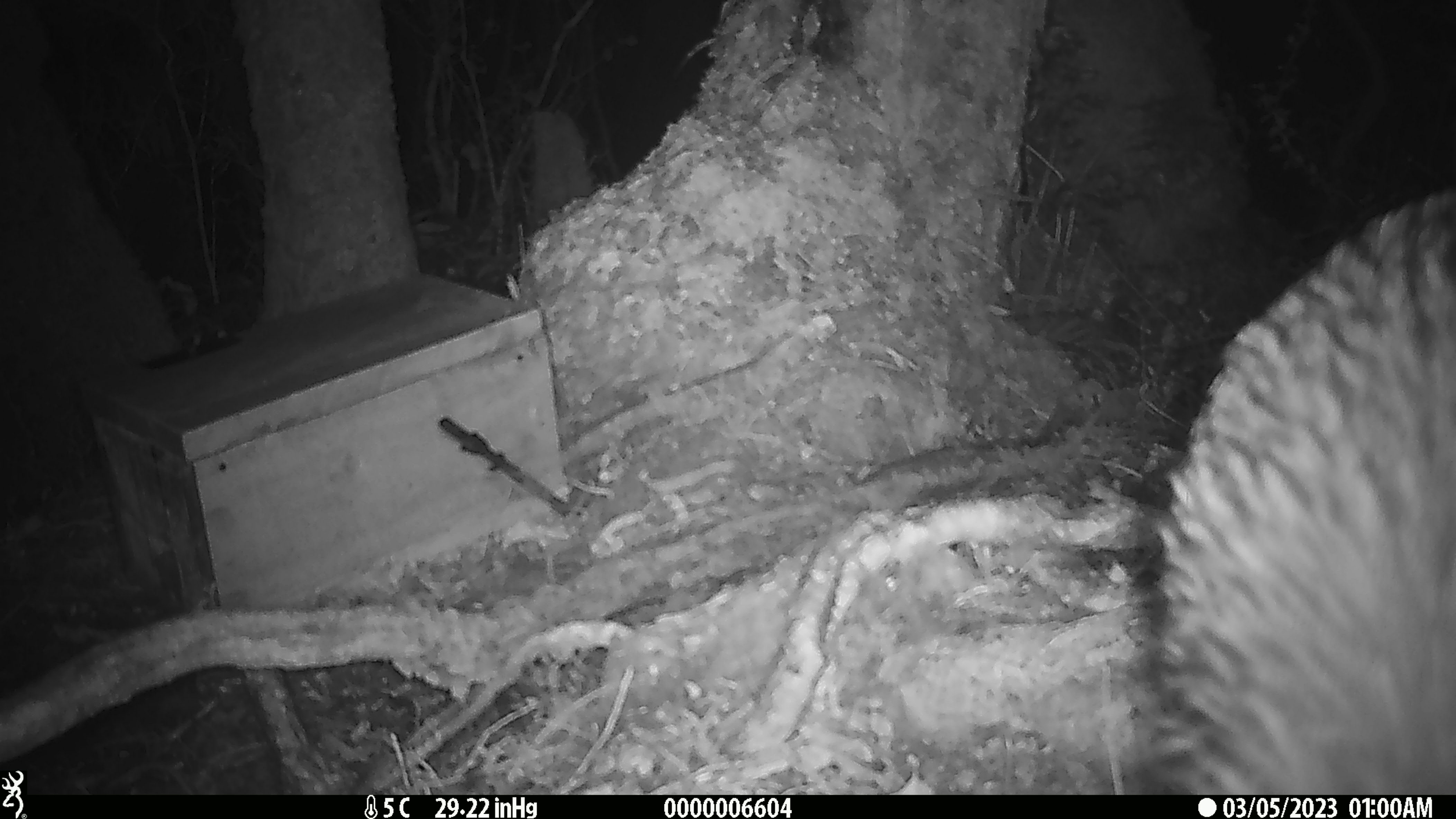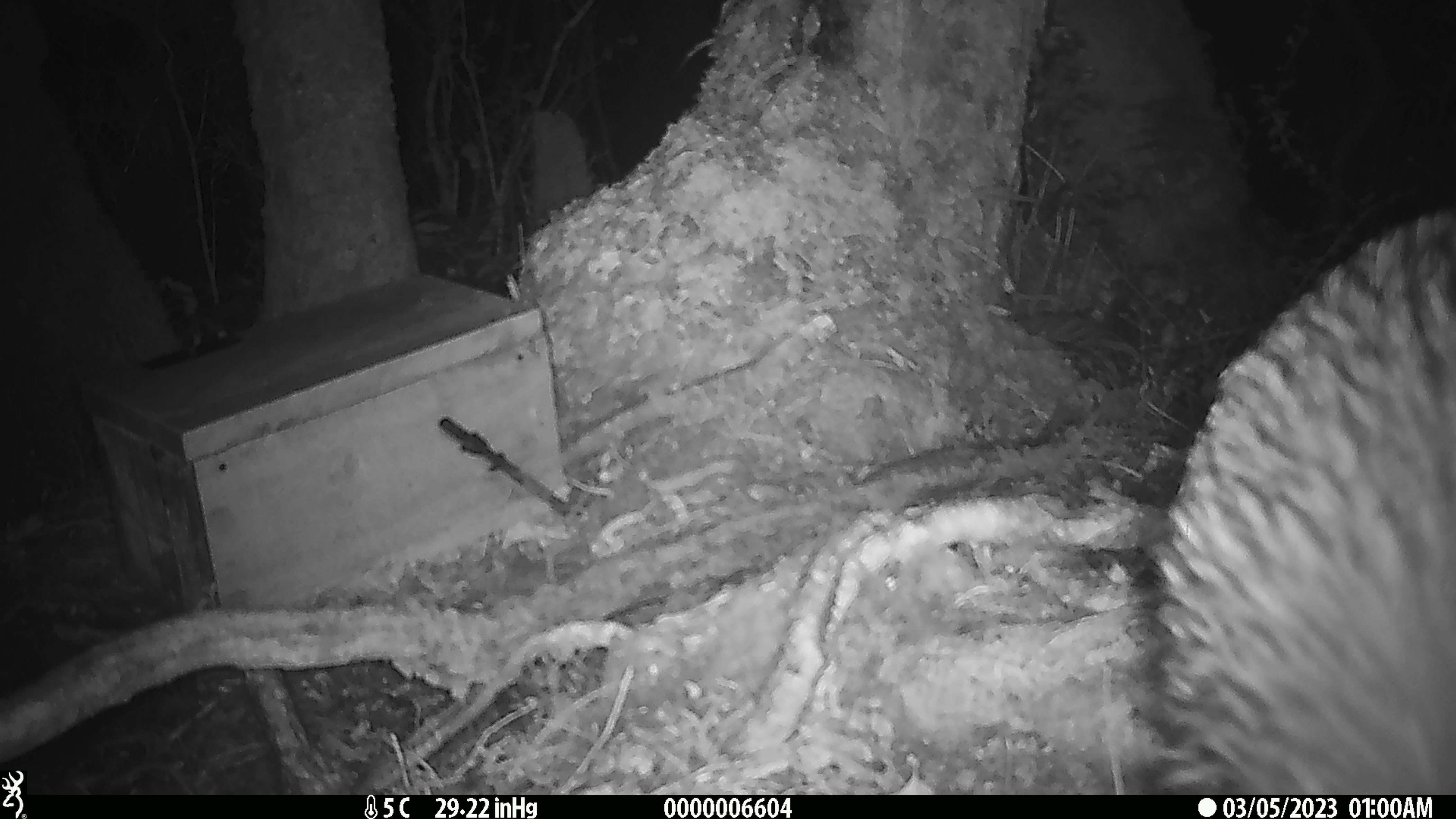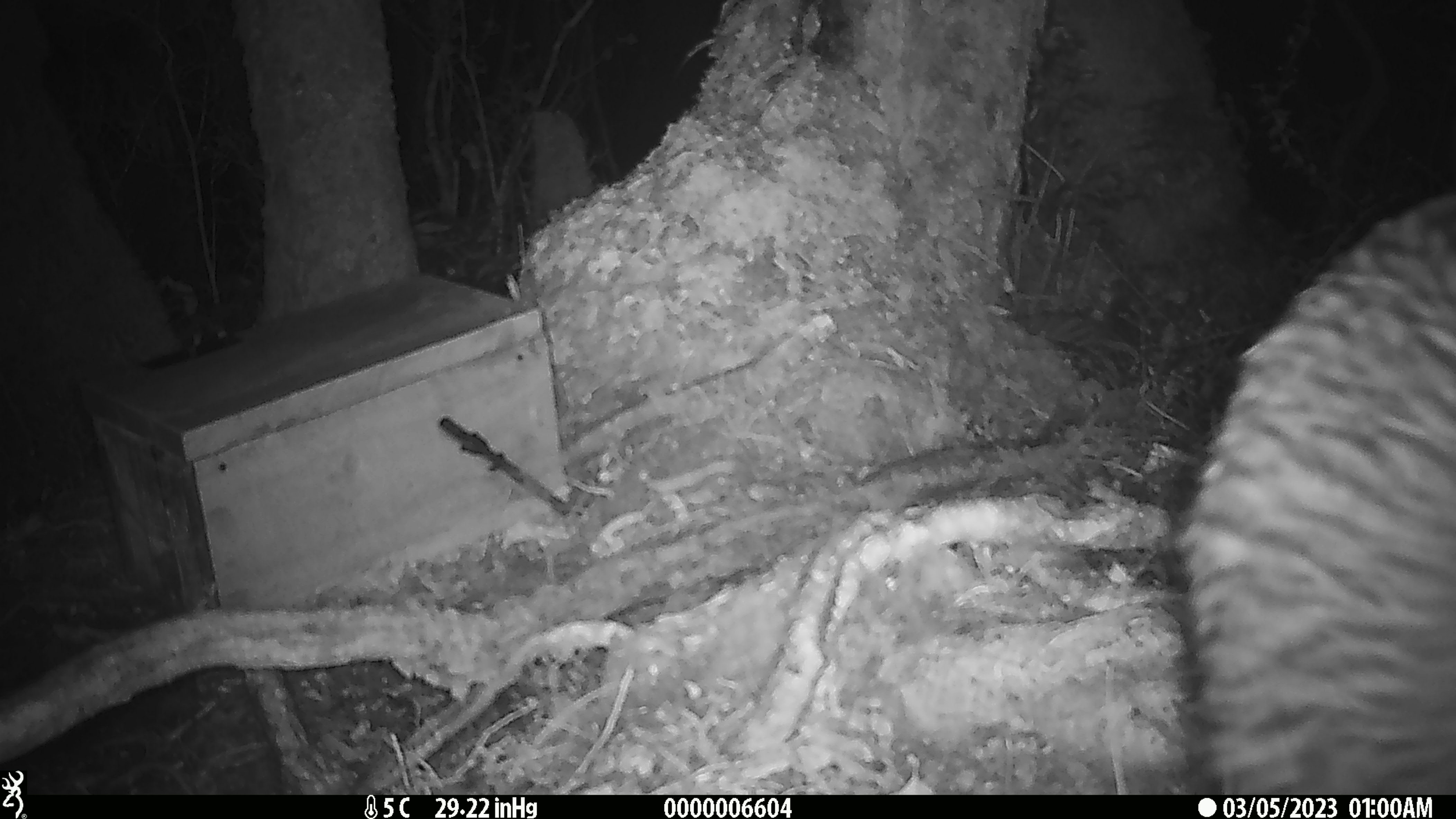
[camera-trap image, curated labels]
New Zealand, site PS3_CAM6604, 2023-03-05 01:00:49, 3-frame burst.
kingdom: Animalia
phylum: Chordata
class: Aves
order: Apterygiformes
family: Apterygidae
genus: Apteryx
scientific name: Apteryx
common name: kiwi